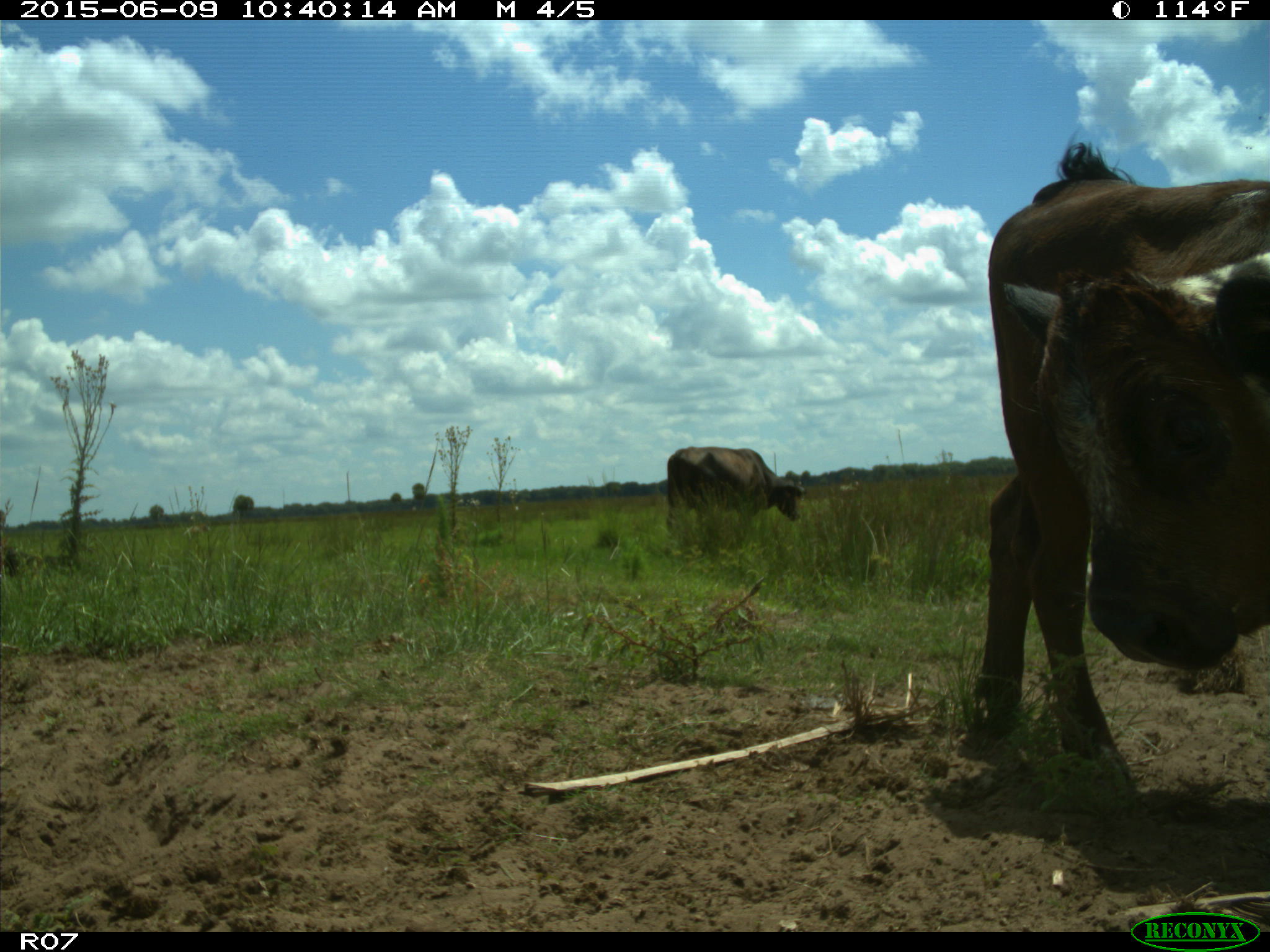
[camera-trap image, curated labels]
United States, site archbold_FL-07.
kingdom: Animalia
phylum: Chordata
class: Mammalia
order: Artiodactyla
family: Bovidae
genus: Bos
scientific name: Bos taurus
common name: domestic cow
Bos taurus (domestic cow).